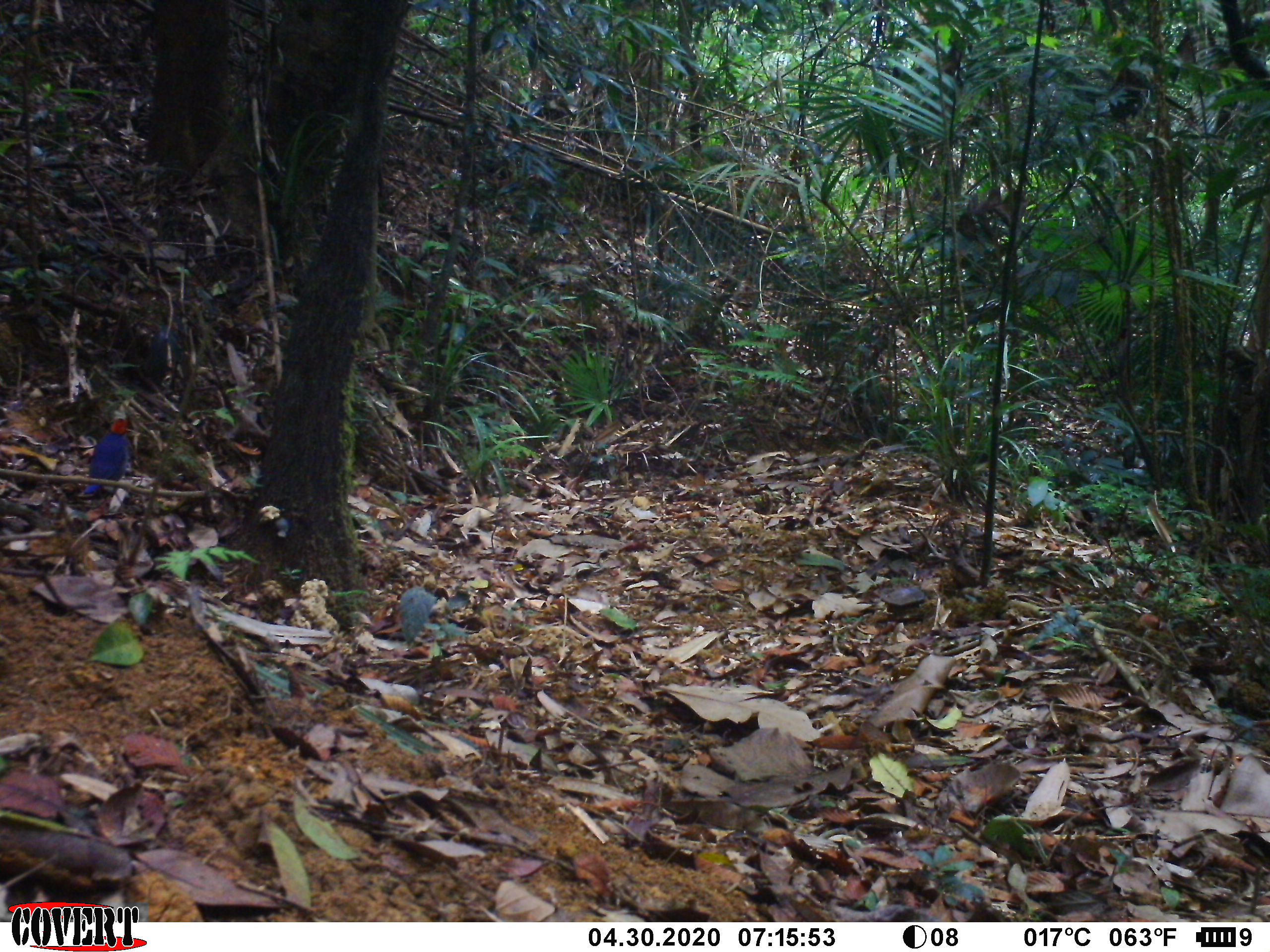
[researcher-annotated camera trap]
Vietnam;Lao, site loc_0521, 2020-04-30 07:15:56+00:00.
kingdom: Animalia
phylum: Chordata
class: Aves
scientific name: Aves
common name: bird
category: unidentified bird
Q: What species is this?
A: Unidentified bird (bird) (Aves).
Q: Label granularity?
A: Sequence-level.